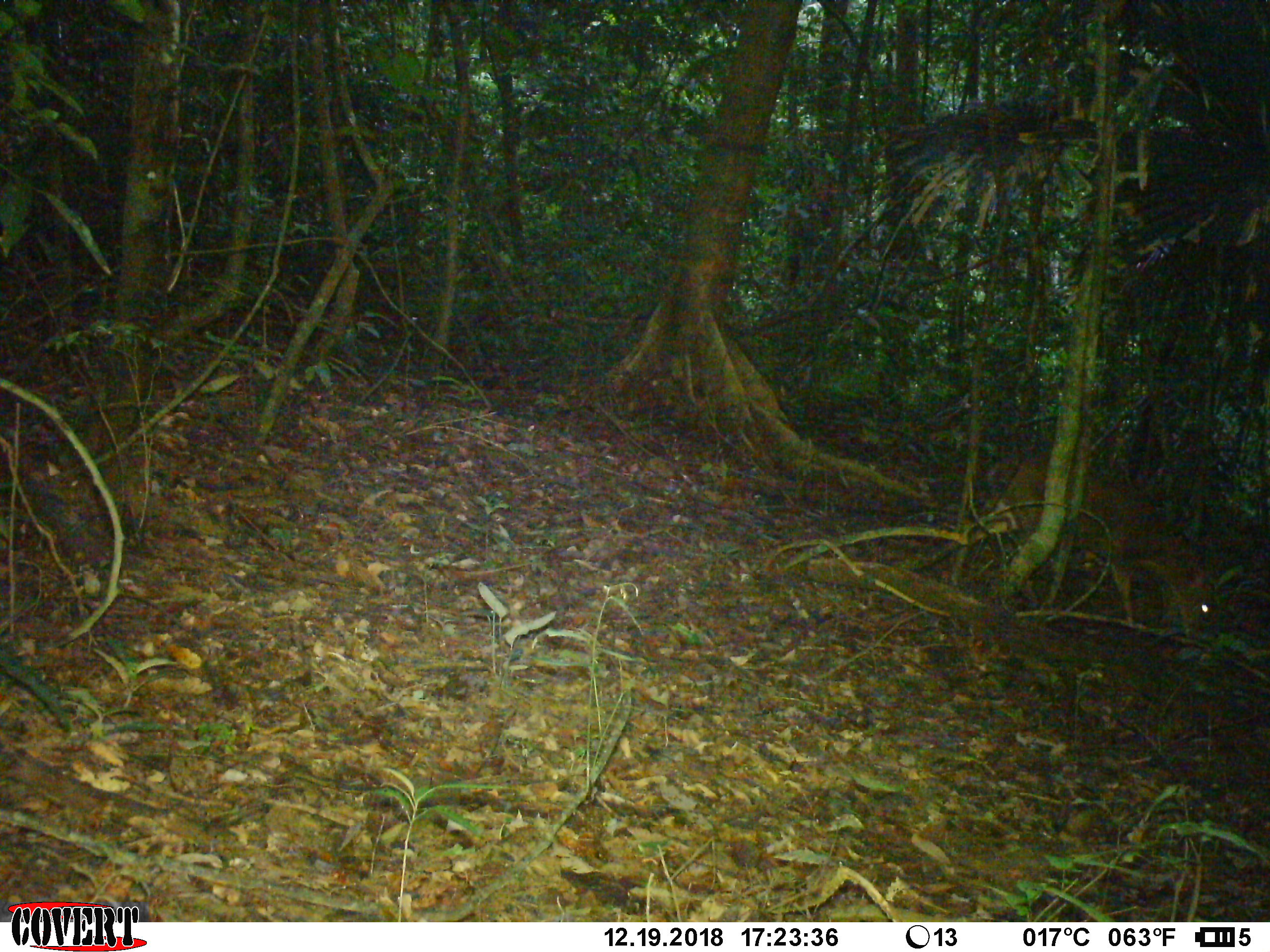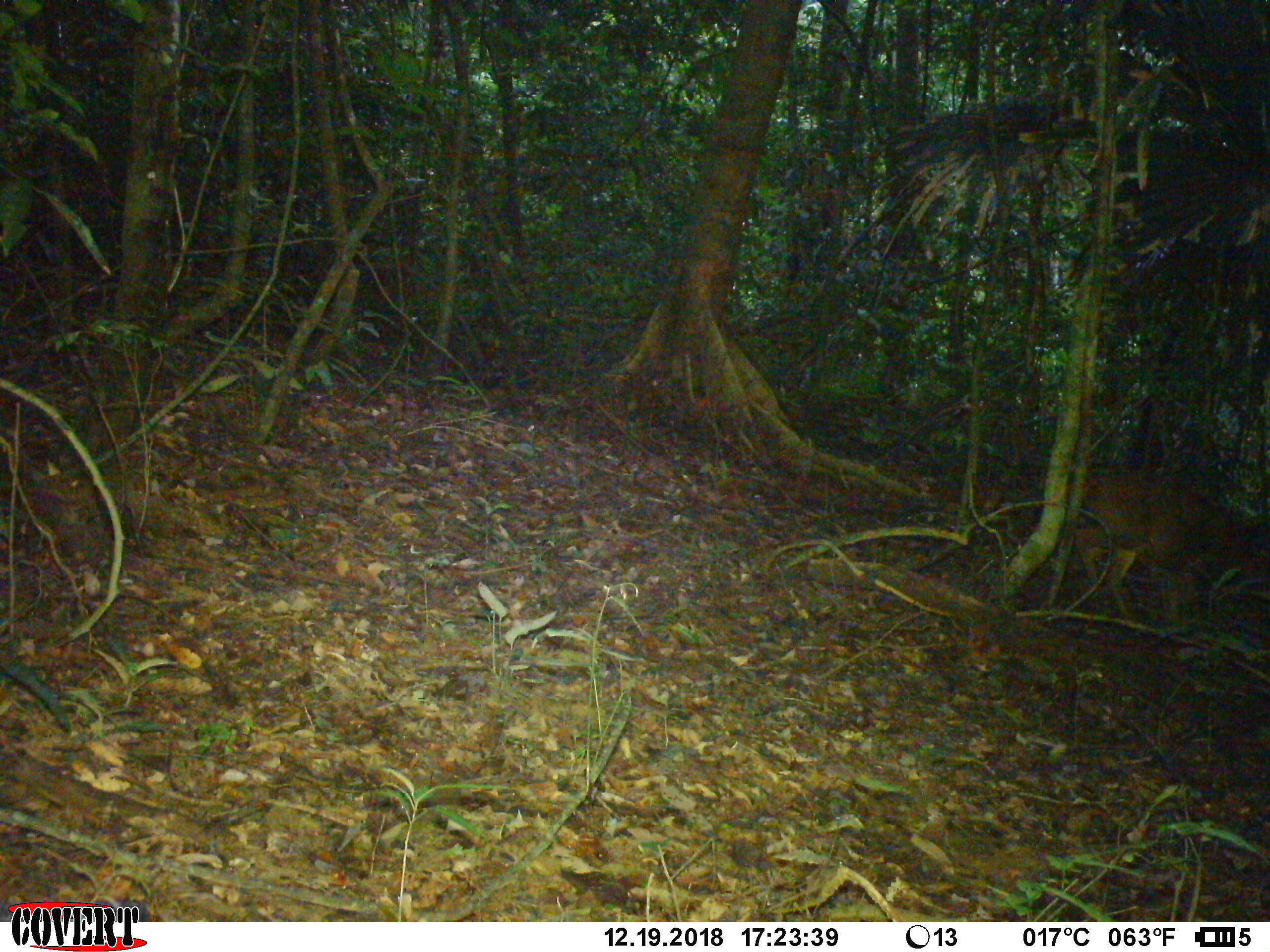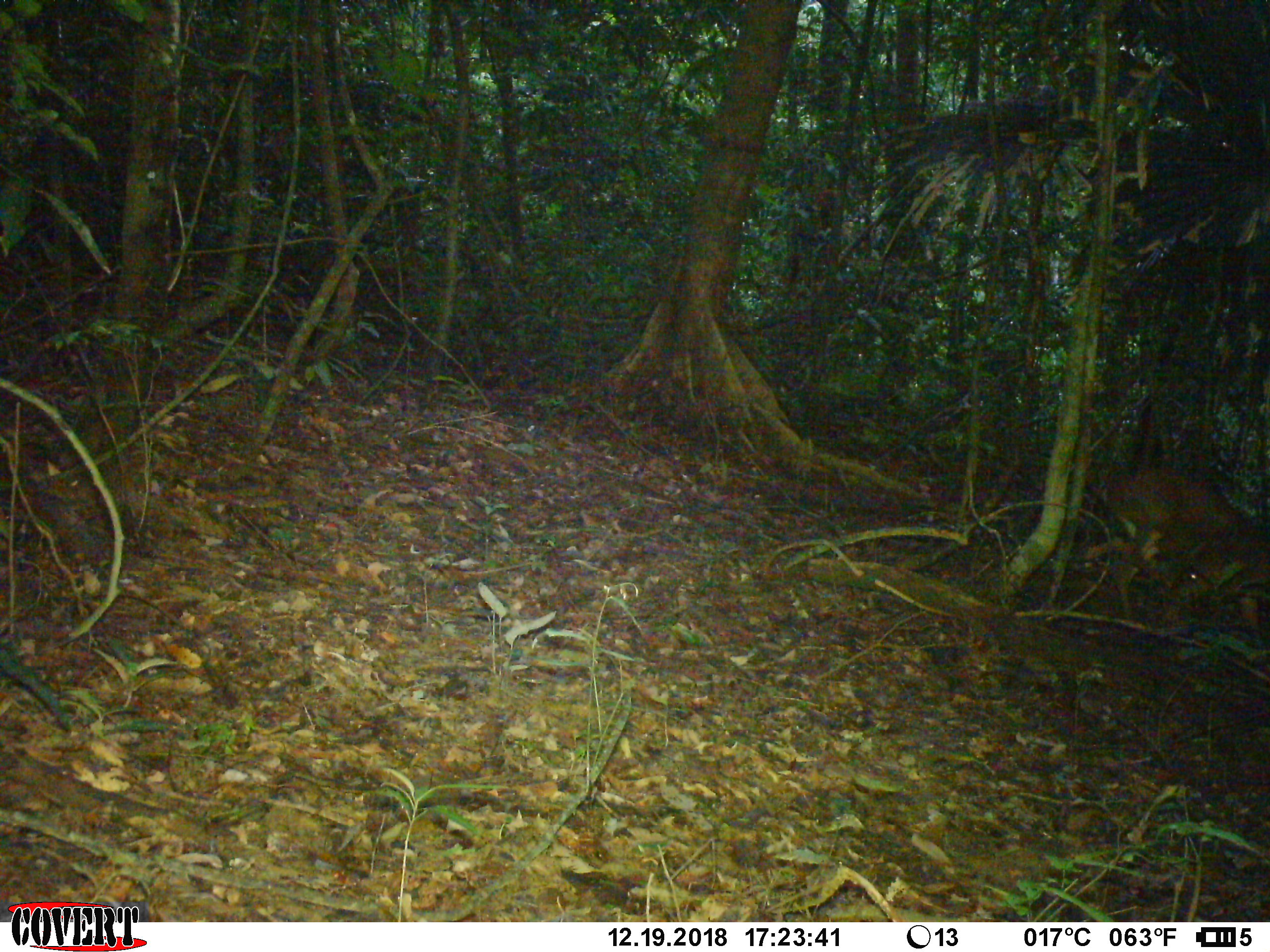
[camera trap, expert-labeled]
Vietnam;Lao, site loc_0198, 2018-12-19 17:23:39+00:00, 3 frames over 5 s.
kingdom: Animalia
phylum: Chordata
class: Mammalia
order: Artiodactyla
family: Cervidae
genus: Muntiacus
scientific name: Muntiacus vuquangensis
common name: large-antlered muntjac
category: large antlered muntjac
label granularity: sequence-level